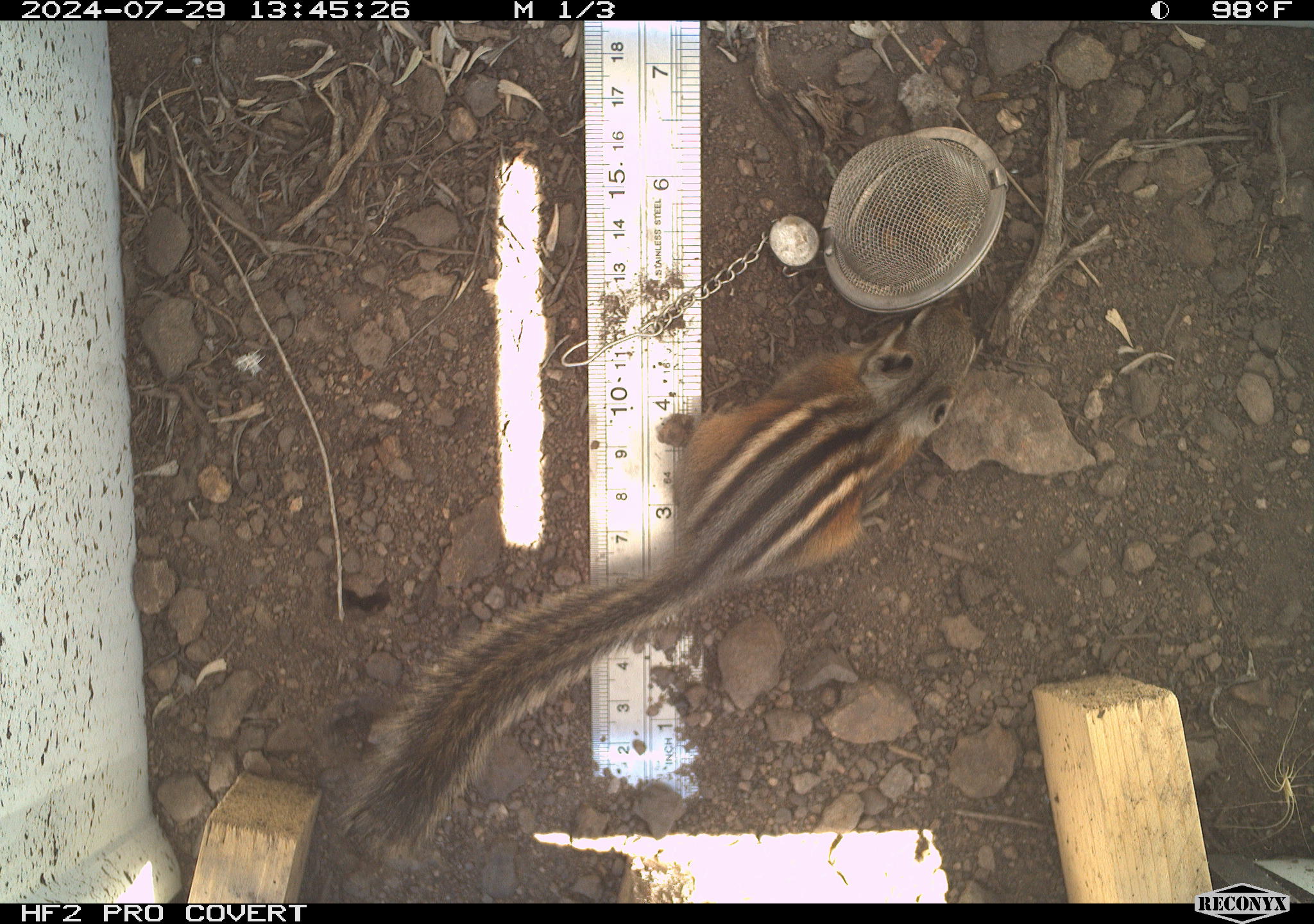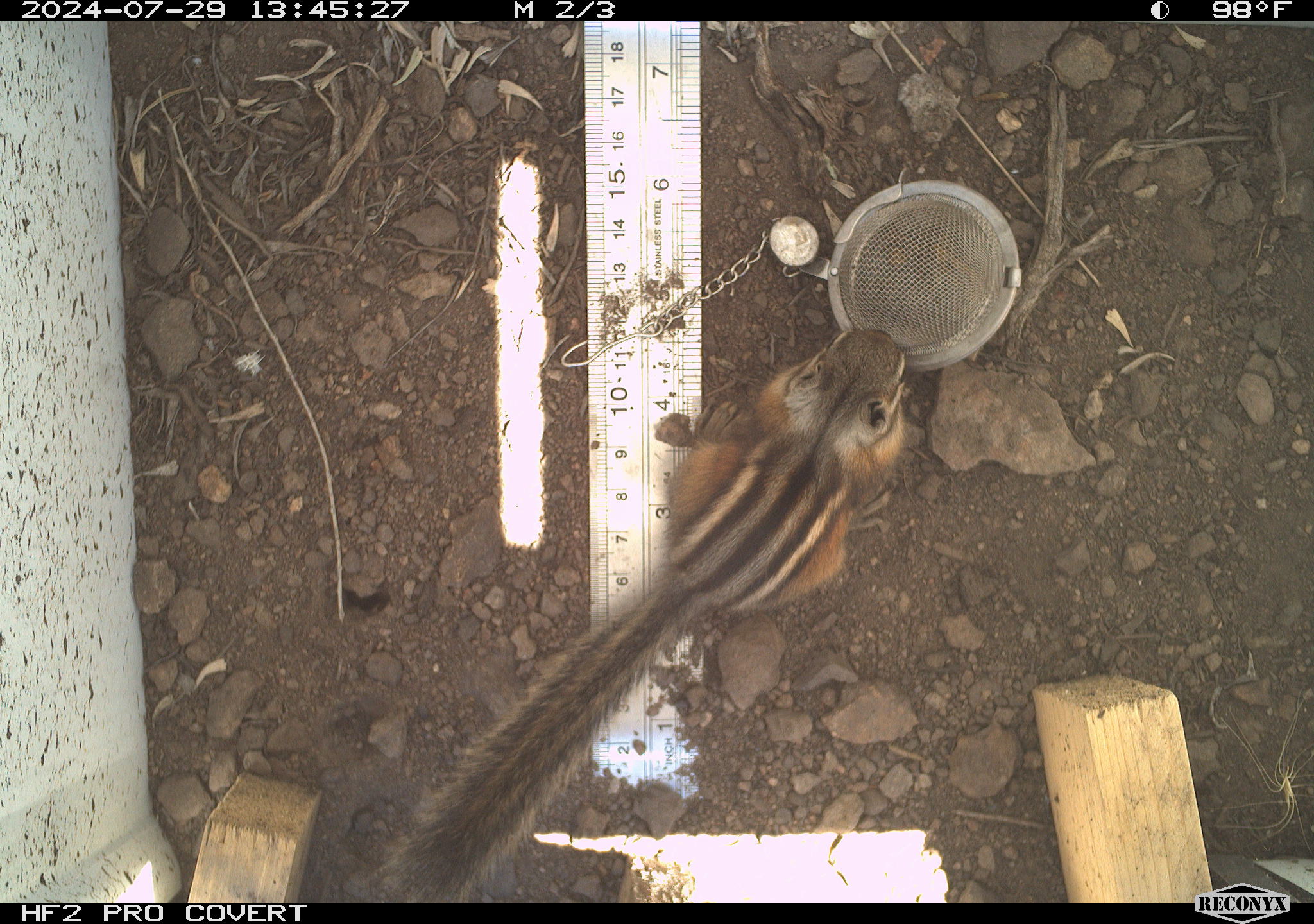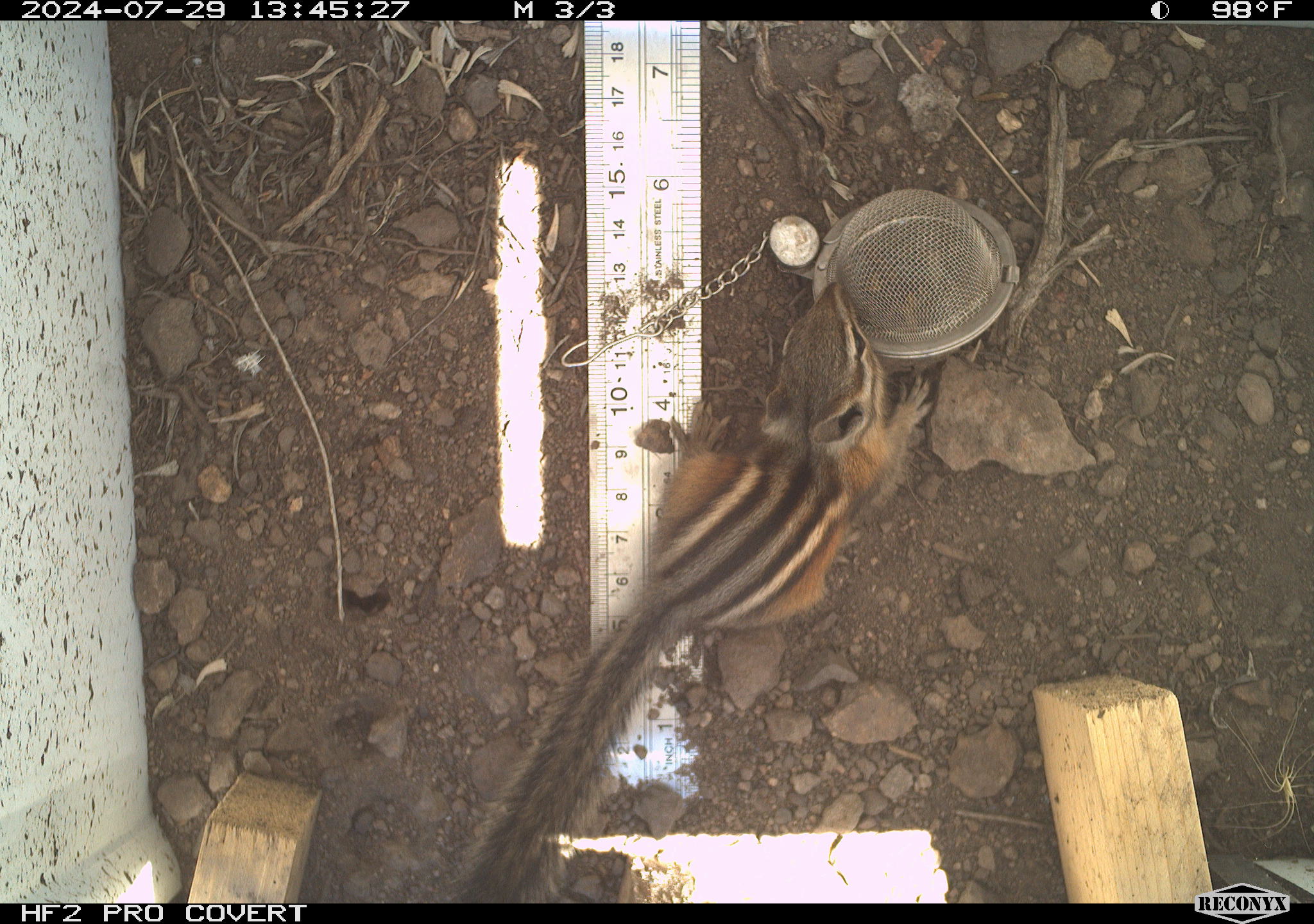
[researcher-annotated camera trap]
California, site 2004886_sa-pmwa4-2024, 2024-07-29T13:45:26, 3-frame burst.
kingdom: Animalia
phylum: Chordata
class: Mammalia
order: Rodentia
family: Sciuridae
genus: Neotamias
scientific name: Neotamias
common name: western chipmunks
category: neotamias species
Neotamias species (western chipmunks) (Neotamias).